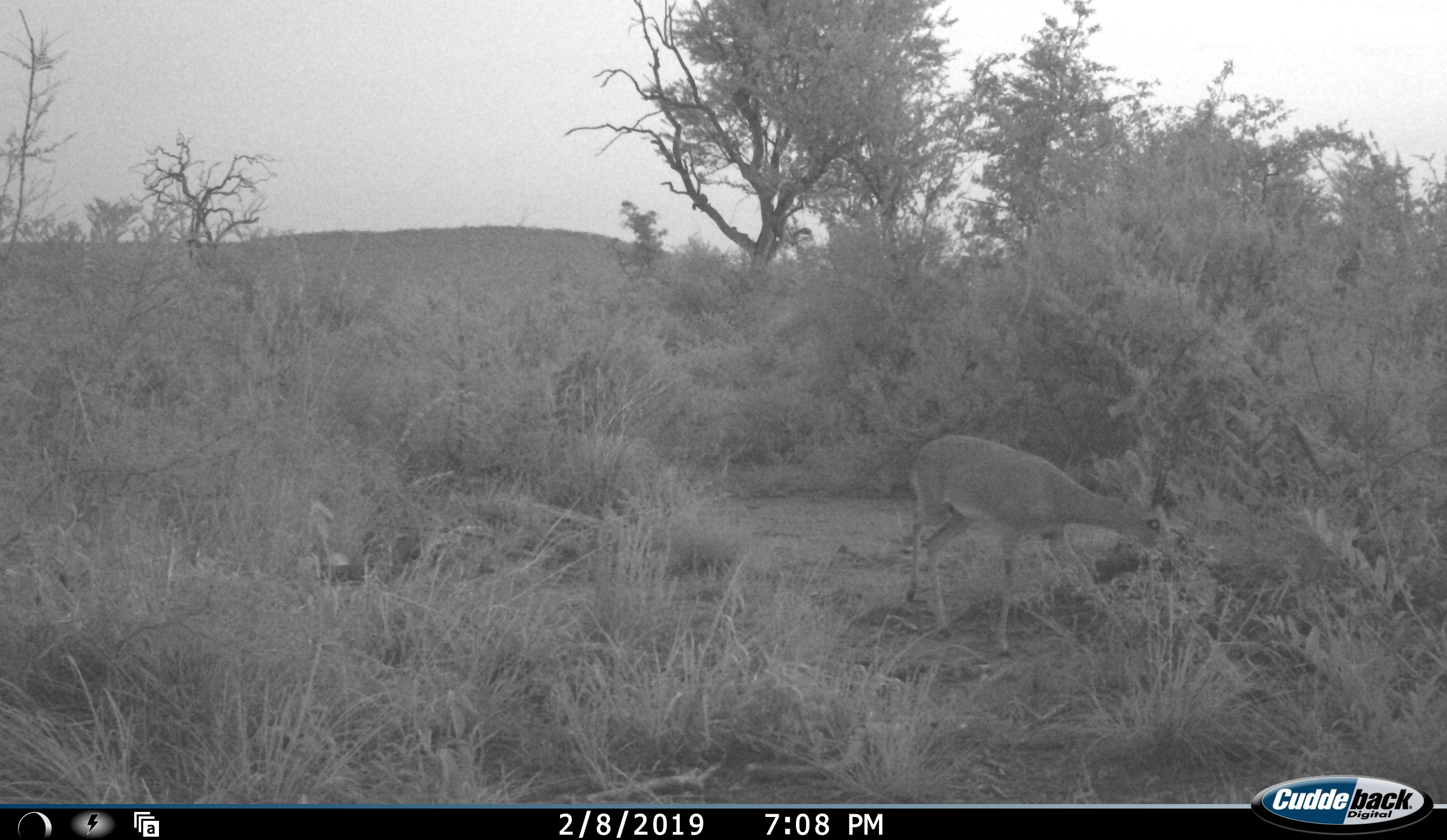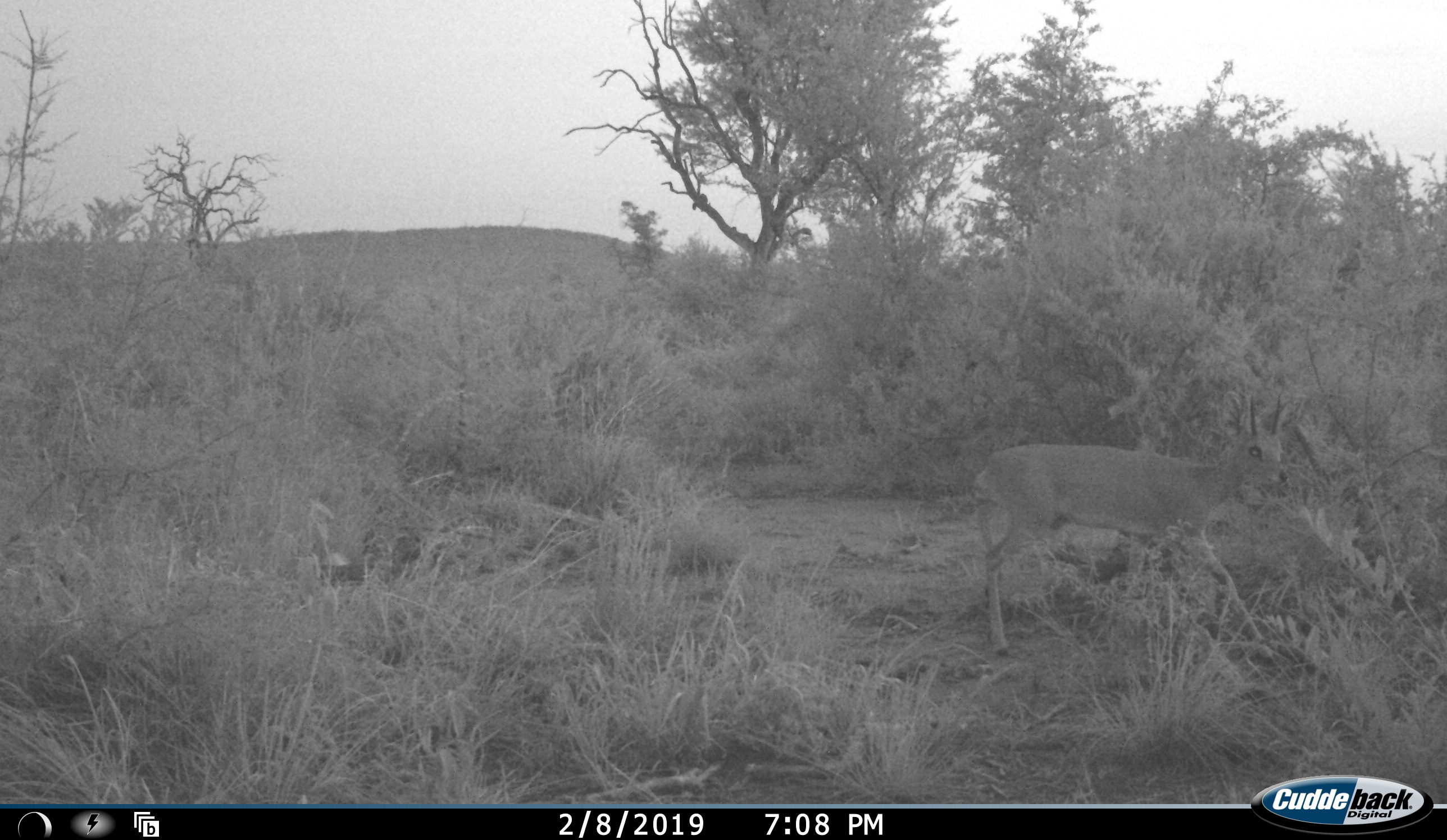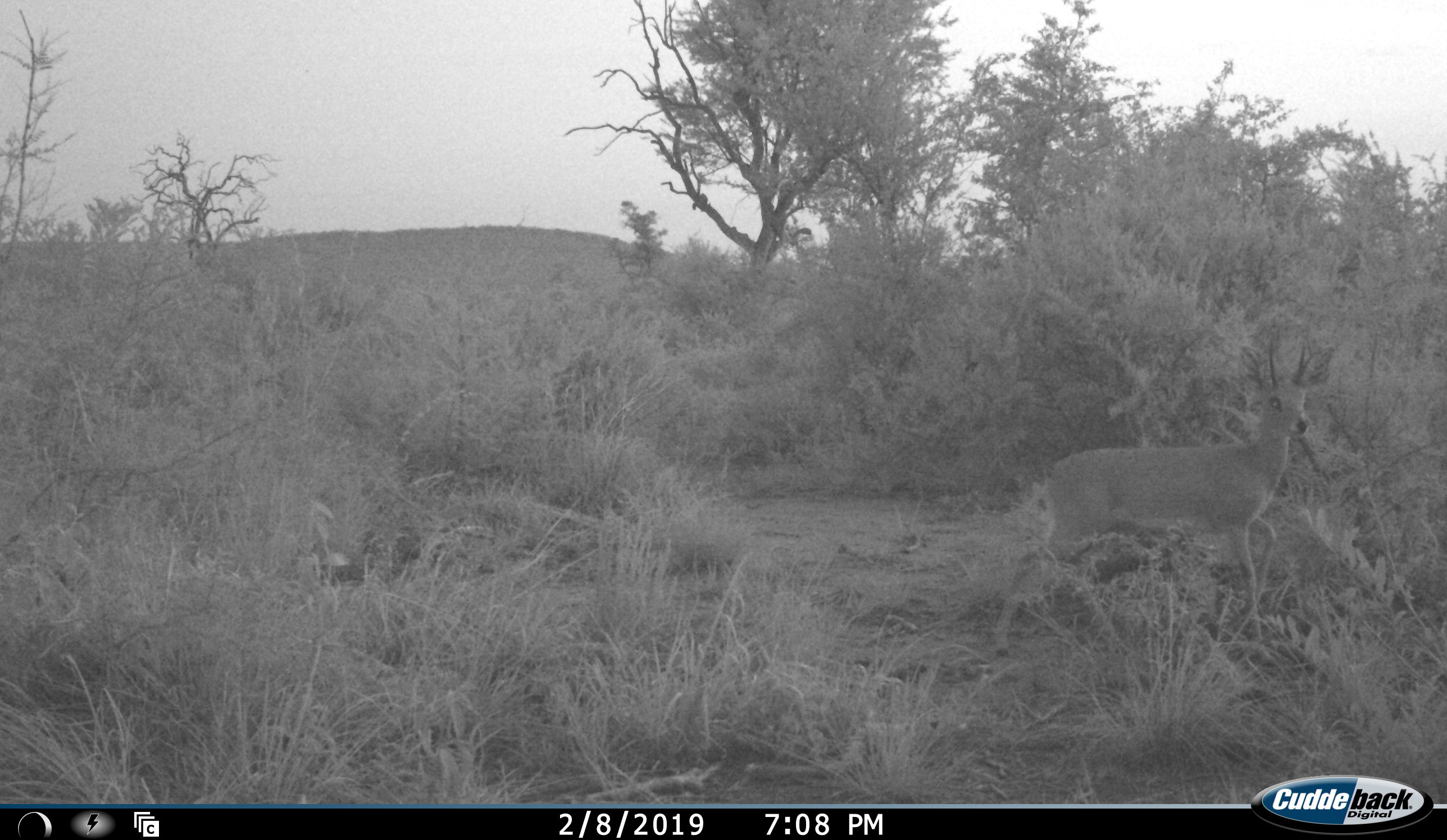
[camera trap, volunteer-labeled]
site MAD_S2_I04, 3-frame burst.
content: unidentified animal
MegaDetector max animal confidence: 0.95